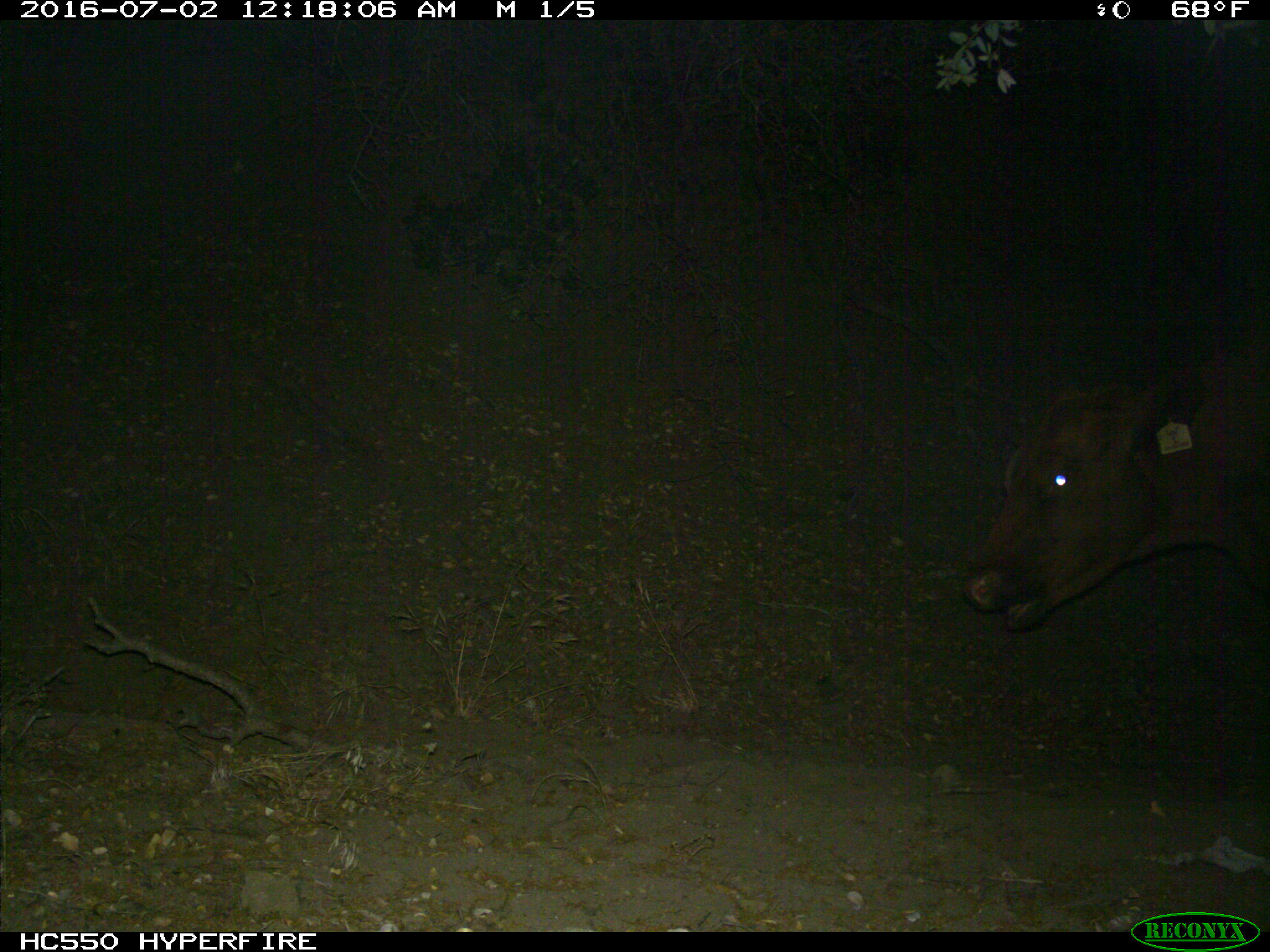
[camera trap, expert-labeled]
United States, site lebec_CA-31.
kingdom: Animalia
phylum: Chordata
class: Mammalia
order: Artiodactyla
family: Bovidae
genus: Bos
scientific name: Bos taurus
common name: domestic cow